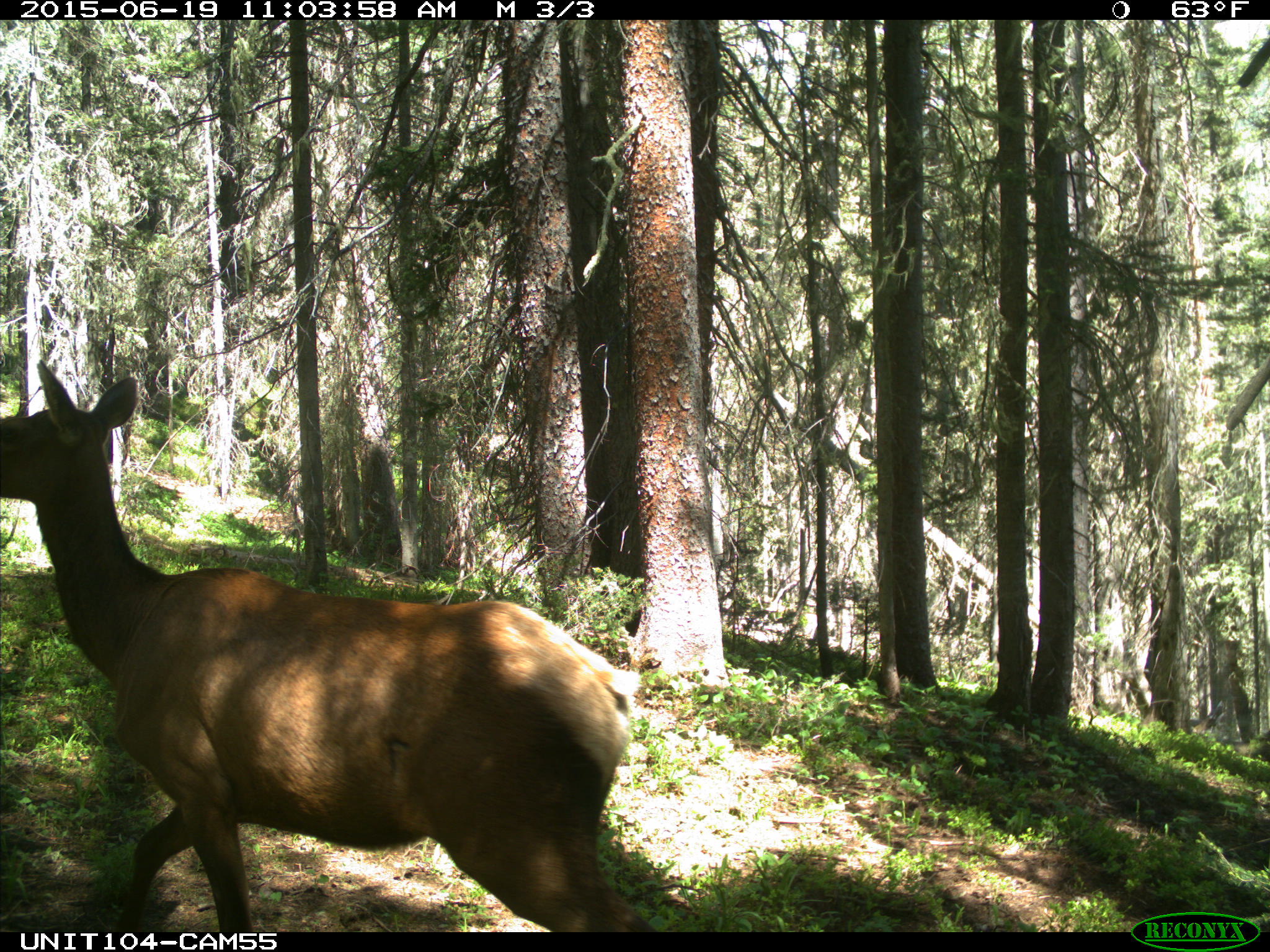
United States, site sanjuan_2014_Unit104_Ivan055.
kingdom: Animalia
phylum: Chordata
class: Mammalia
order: Artiodactyla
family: Cervidae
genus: Cervus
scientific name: Cervus elaphus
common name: red deer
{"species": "Cervus elaphus (red deer)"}